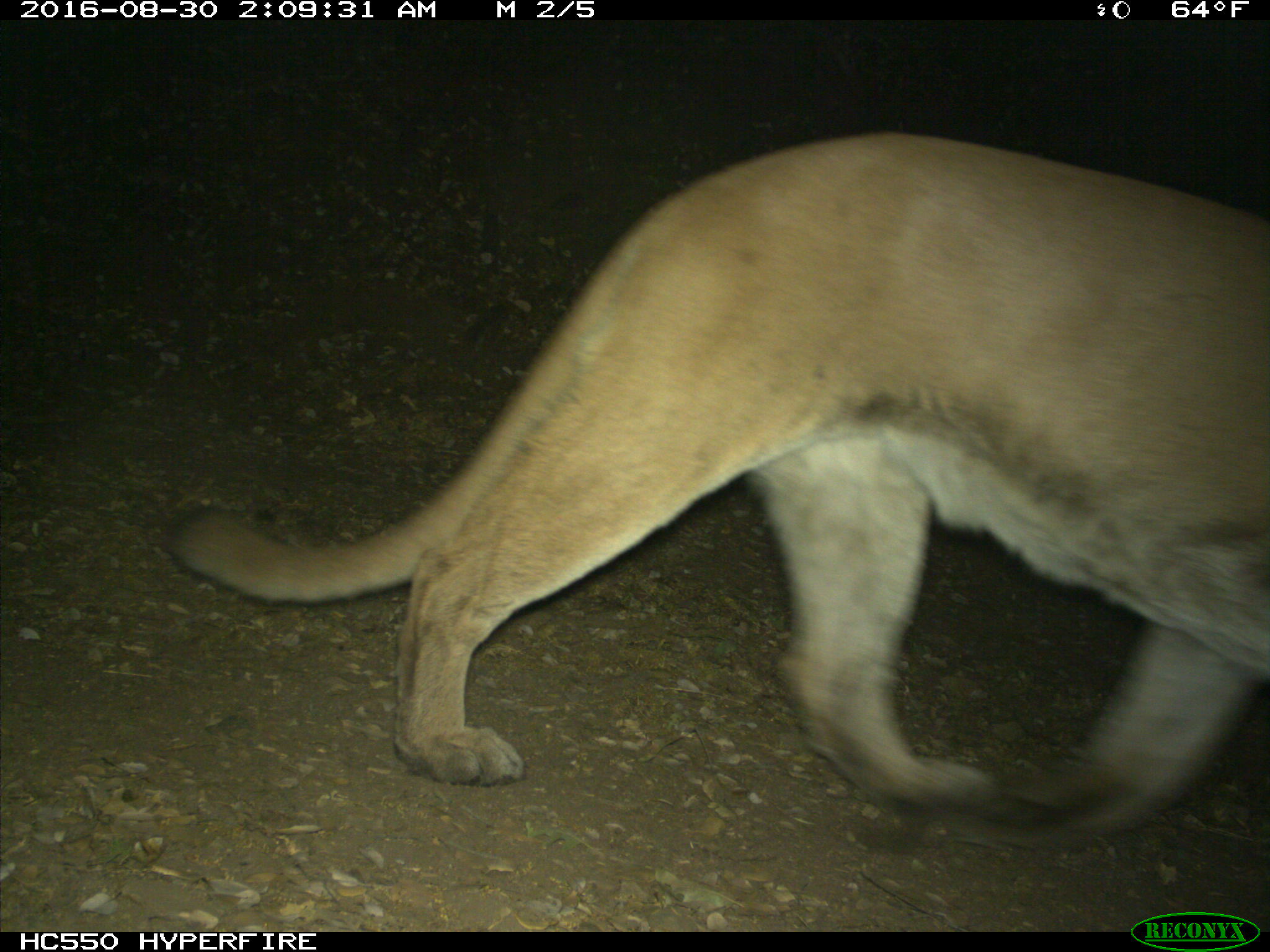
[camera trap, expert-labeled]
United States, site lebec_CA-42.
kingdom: Animalia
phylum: Chordata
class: Mammalia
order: Carnivora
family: Felidae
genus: Puma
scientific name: Puma concolor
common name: mountain lion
Puma concolor (mountain lion).